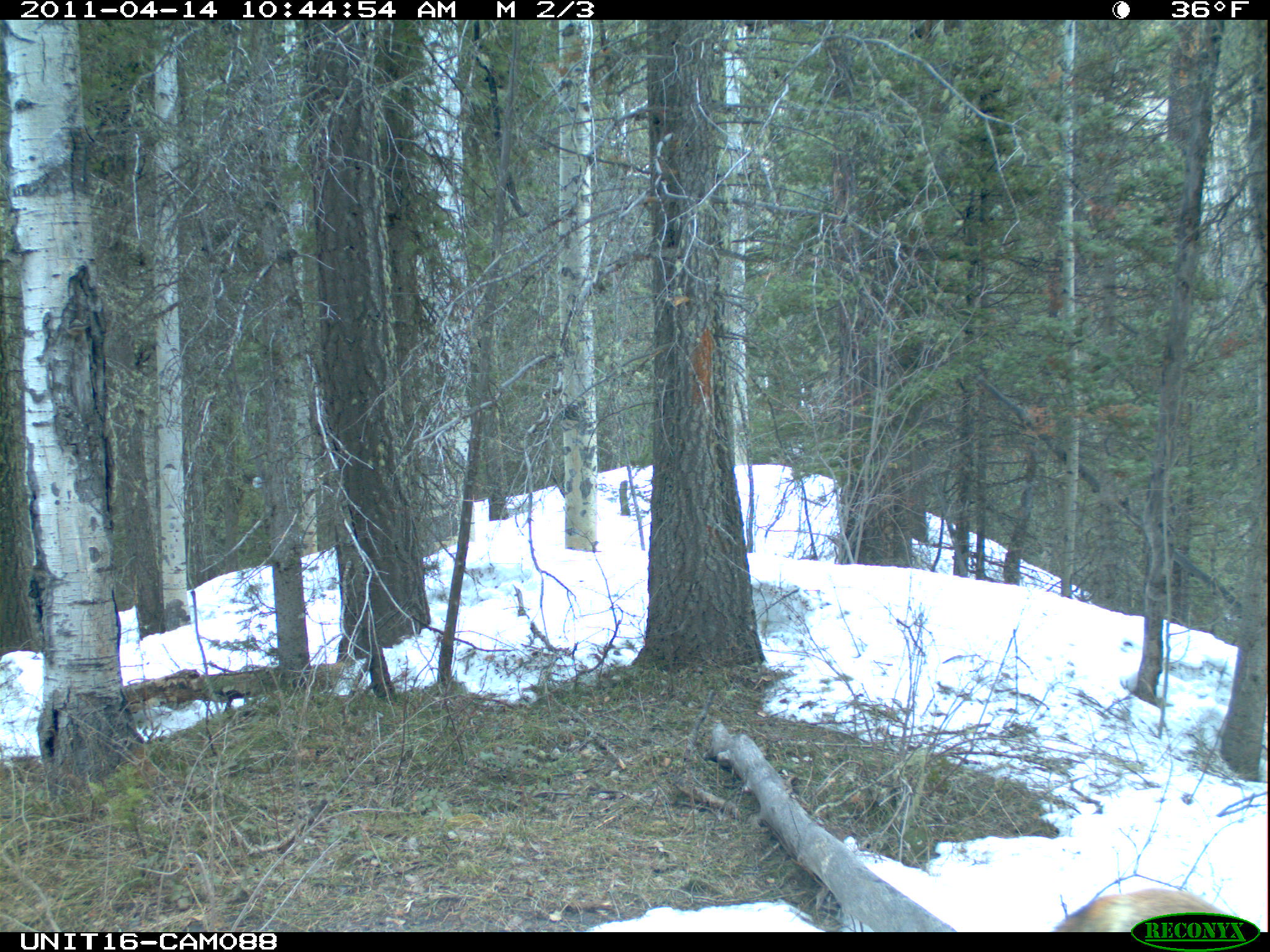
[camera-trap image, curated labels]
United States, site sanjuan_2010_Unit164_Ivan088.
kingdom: Animalia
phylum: Chordata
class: Mammalia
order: Carnivora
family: Canidae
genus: Vulpes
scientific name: Vulpes vulpes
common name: red fox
Vulpes vulpes (red fox).